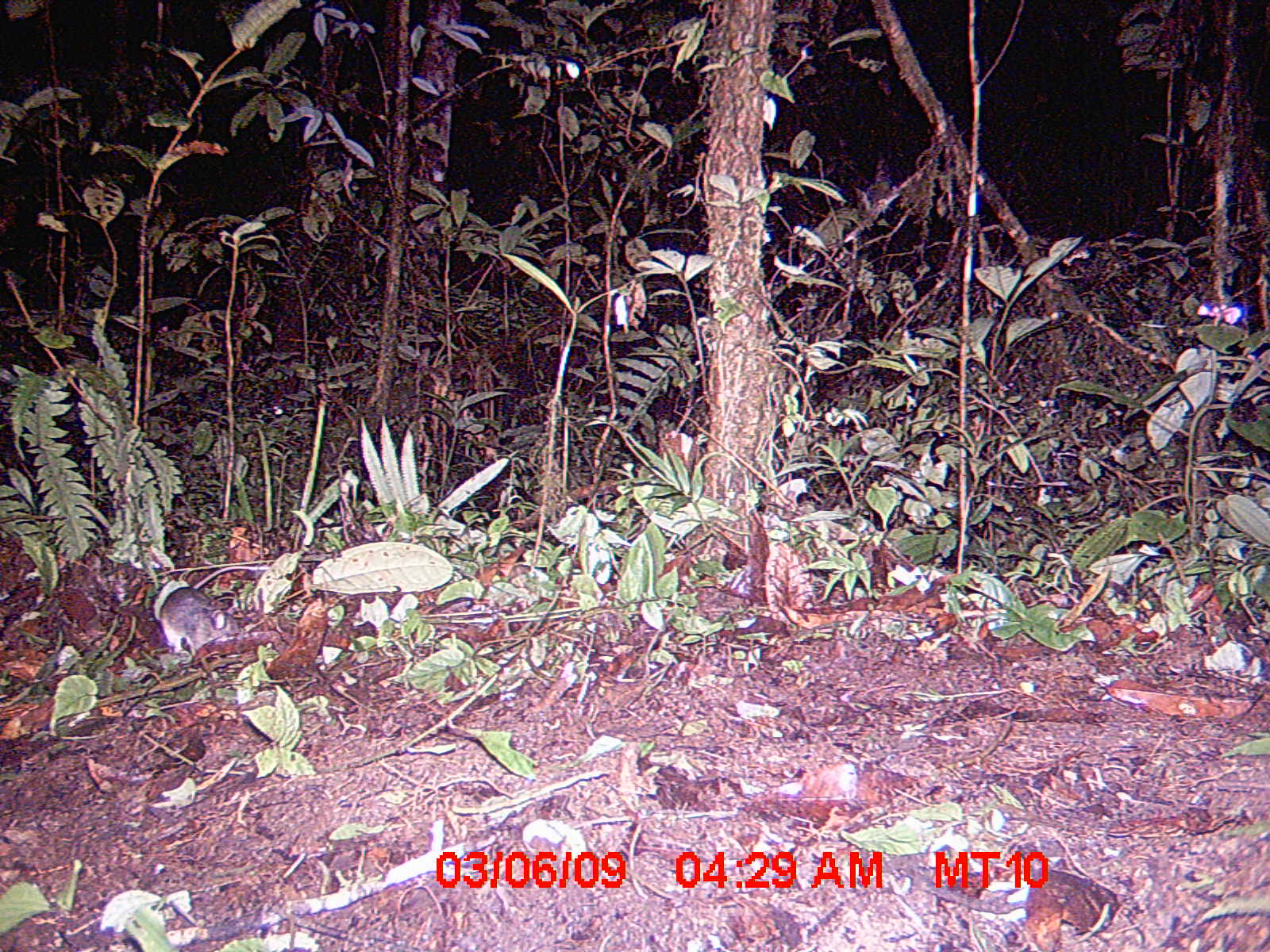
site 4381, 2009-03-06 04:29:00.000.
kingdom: Animalia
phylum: Chordata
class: Mammalia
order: Rodentia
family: Nesomyidae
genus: Eliurus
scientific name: Eliurus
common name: eliurus rat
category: eliurus sp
Eliurus sp (eliurus rat) (Eliurus), count 1.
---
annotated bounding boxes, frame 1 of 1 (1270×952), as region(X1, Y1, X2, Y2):
eliurus sp: region(156, 559, 268, 654)